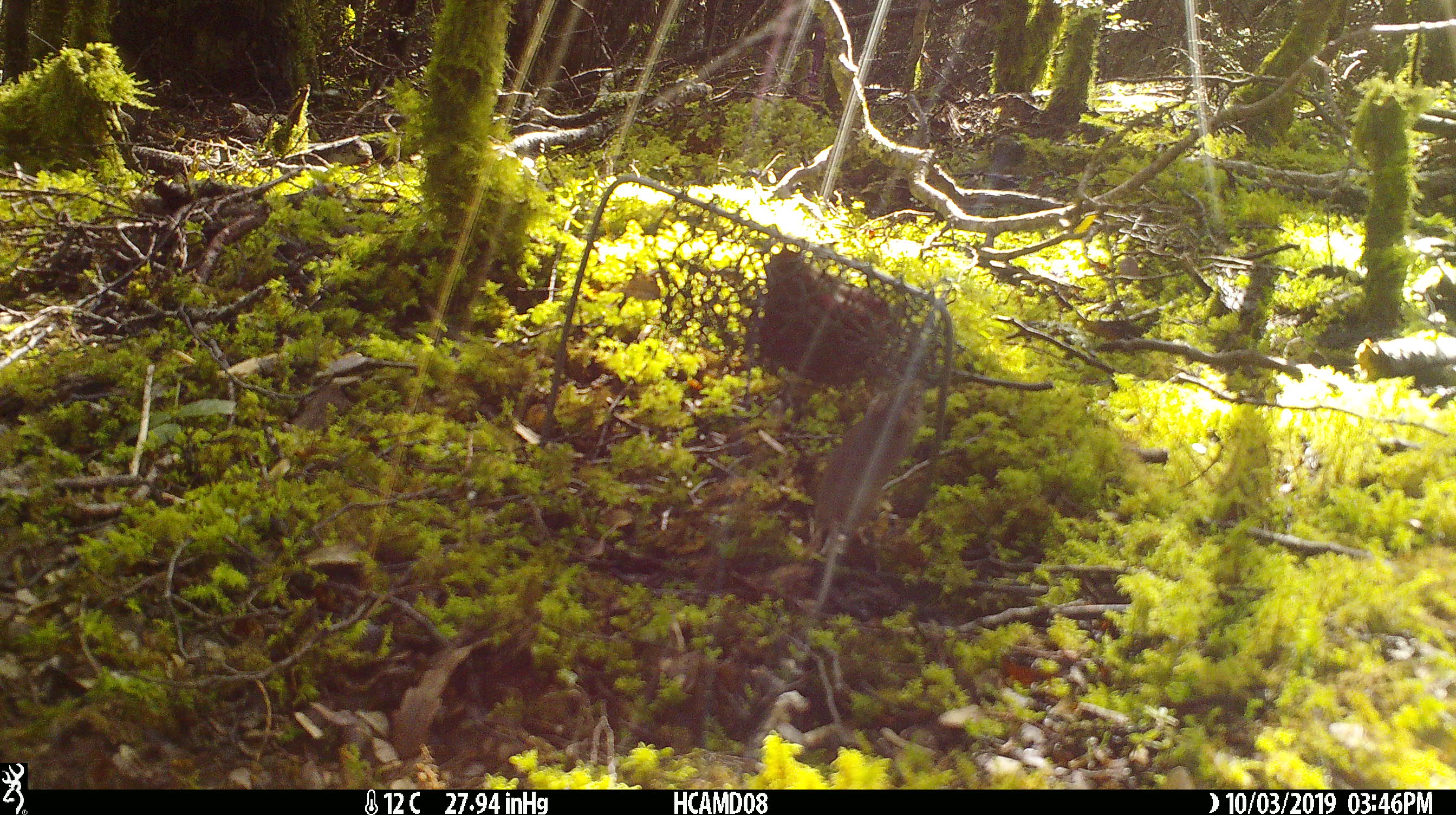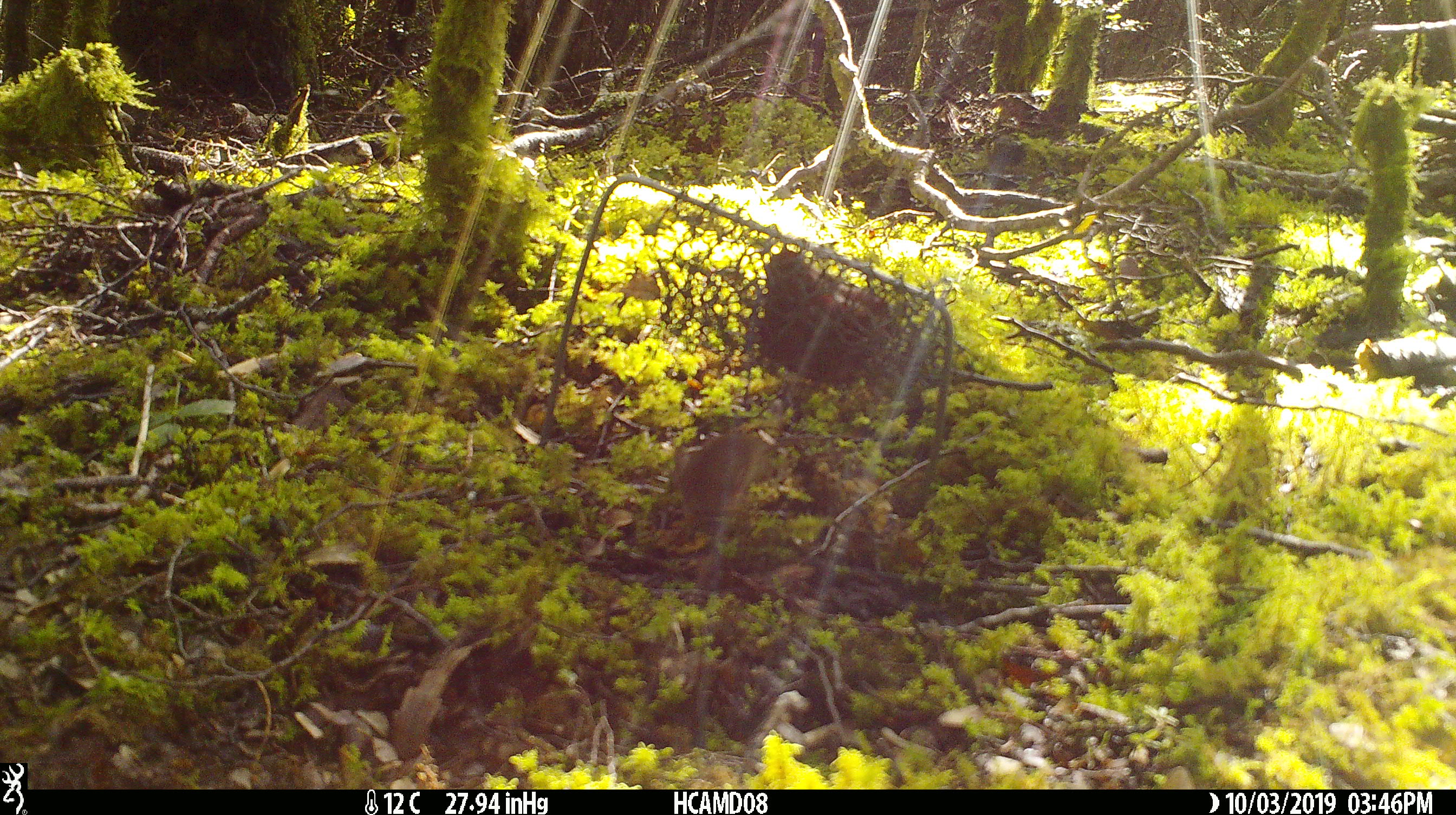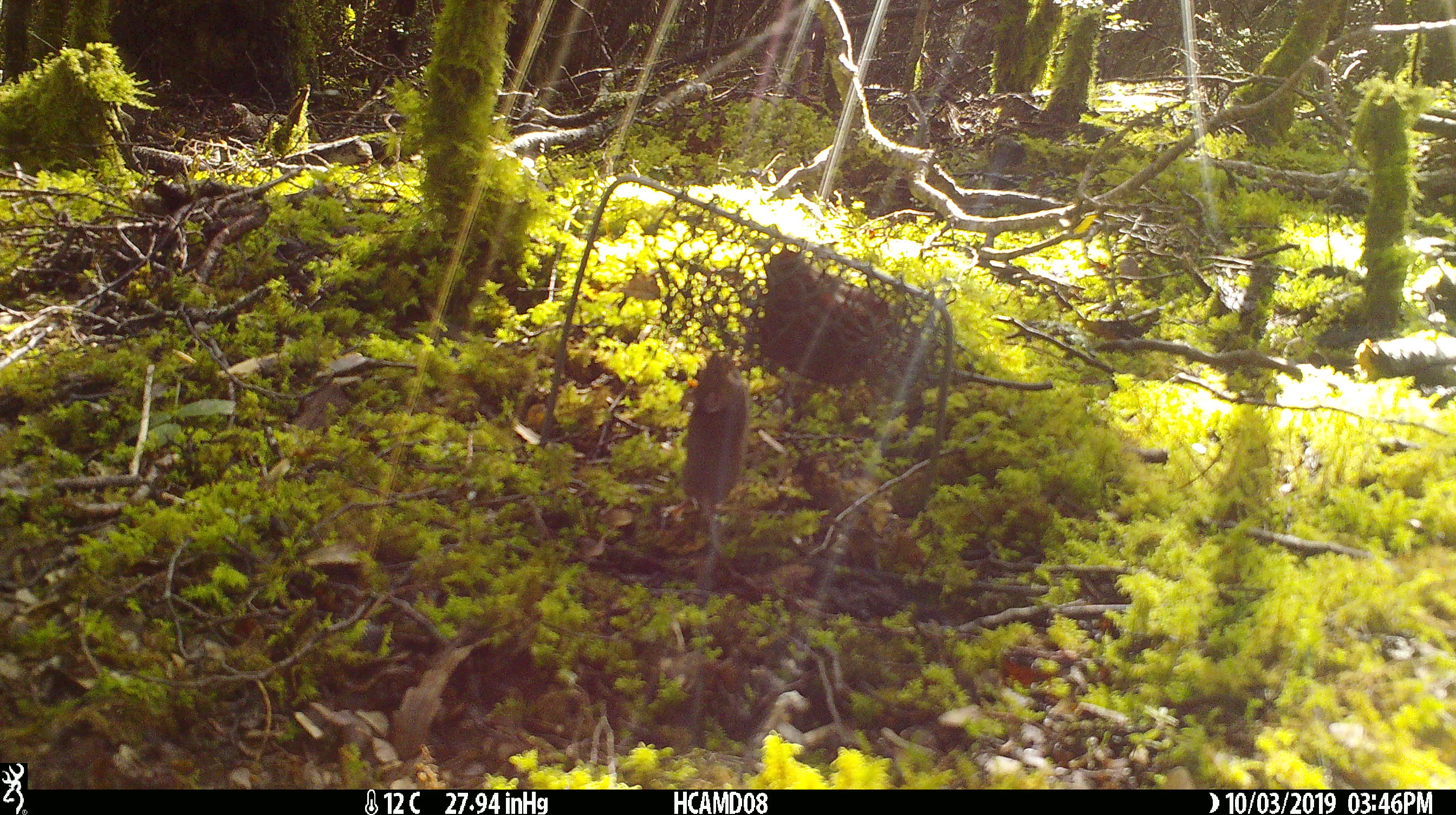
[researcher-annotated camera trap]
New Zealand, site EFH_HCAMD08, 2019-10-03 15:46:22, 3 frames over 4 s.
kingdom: Animalia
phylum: Chordata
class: Mammalia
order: Rodentia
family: Muridae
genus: Mus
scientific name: Mus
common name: mouse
Mouse (Mus).